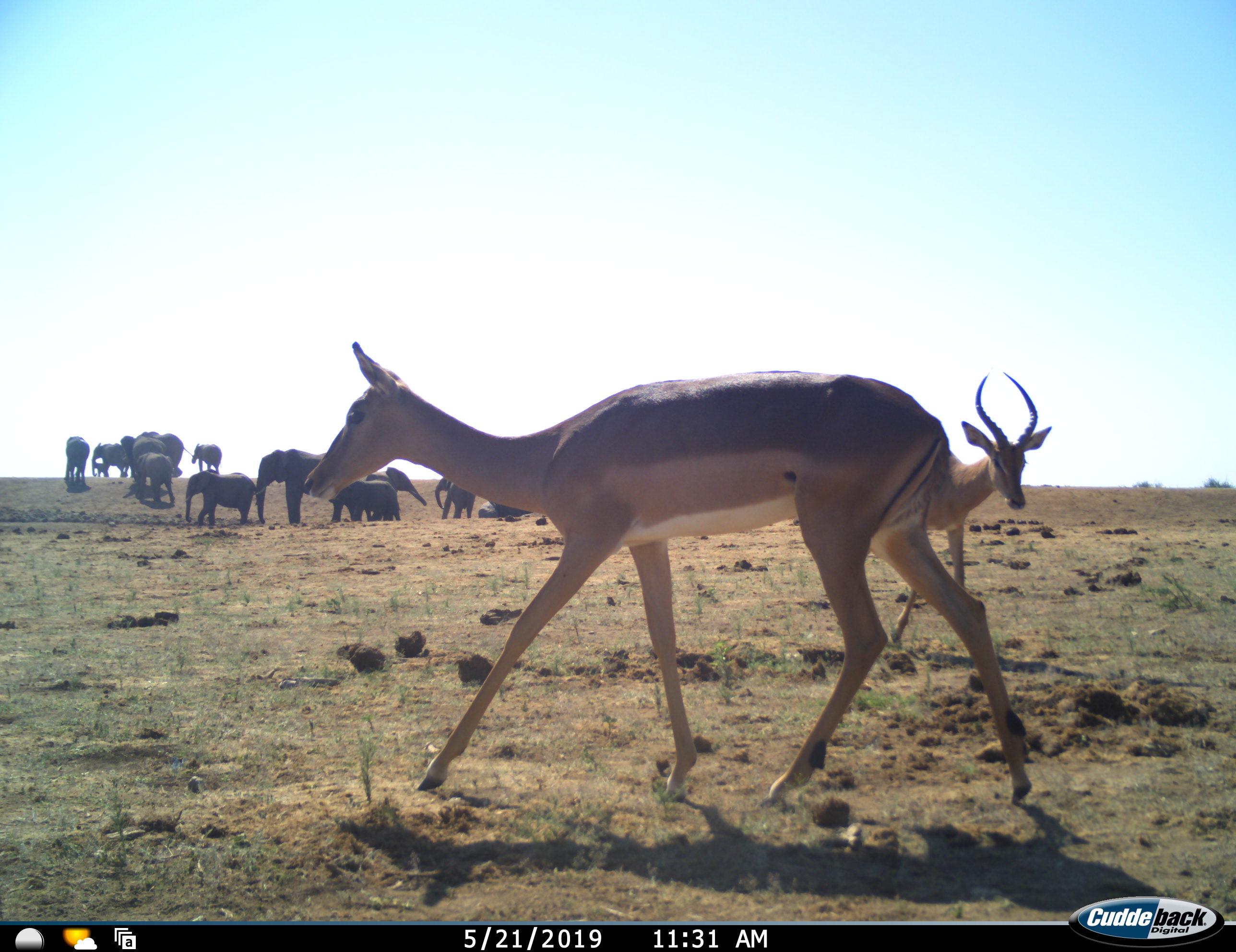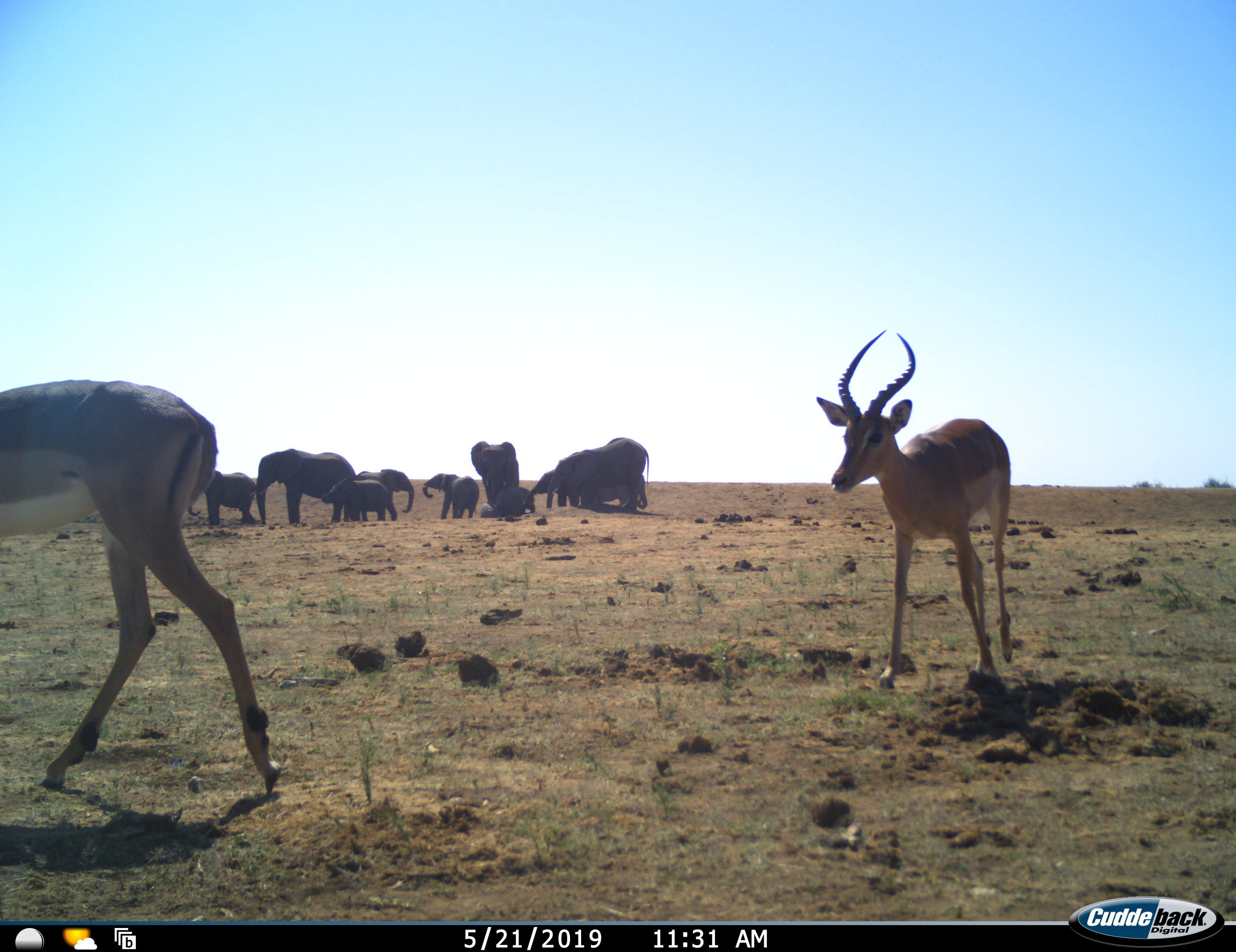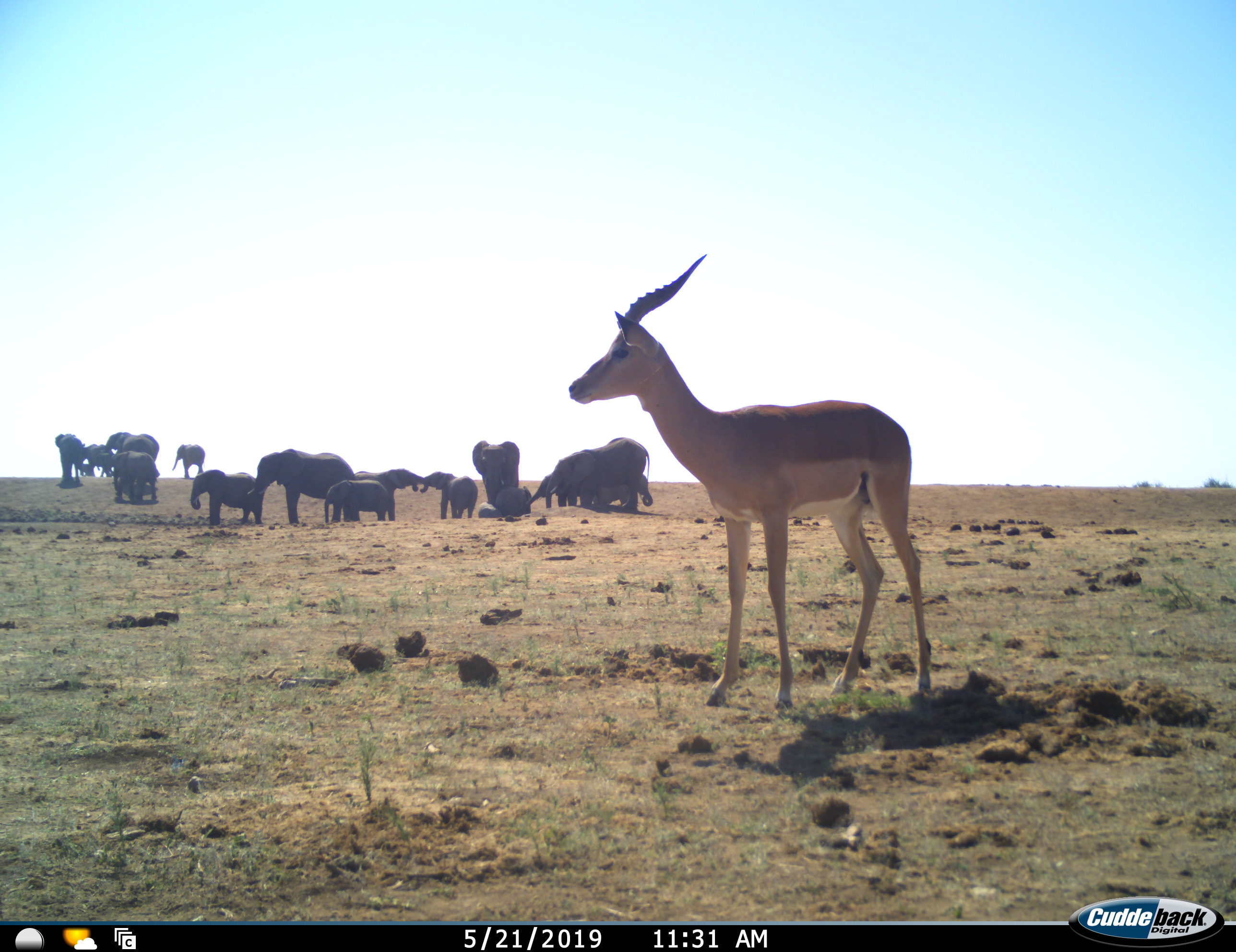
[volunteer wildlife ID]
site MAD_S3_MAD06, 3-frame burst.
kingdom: Animalia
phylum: Chordata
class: Mammalia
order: Proboscidea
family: Elephantidae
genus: Loxodonta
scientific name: Loxodonta africana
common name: african bush elephant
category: elephant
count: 11-50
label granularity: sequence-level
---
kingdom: Animalia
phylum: Chordata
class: Mammalia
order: Artiodactyla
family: Bovidae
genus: Aepyceros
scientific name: Aepyceros melampus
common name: impala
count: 2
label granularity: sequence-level